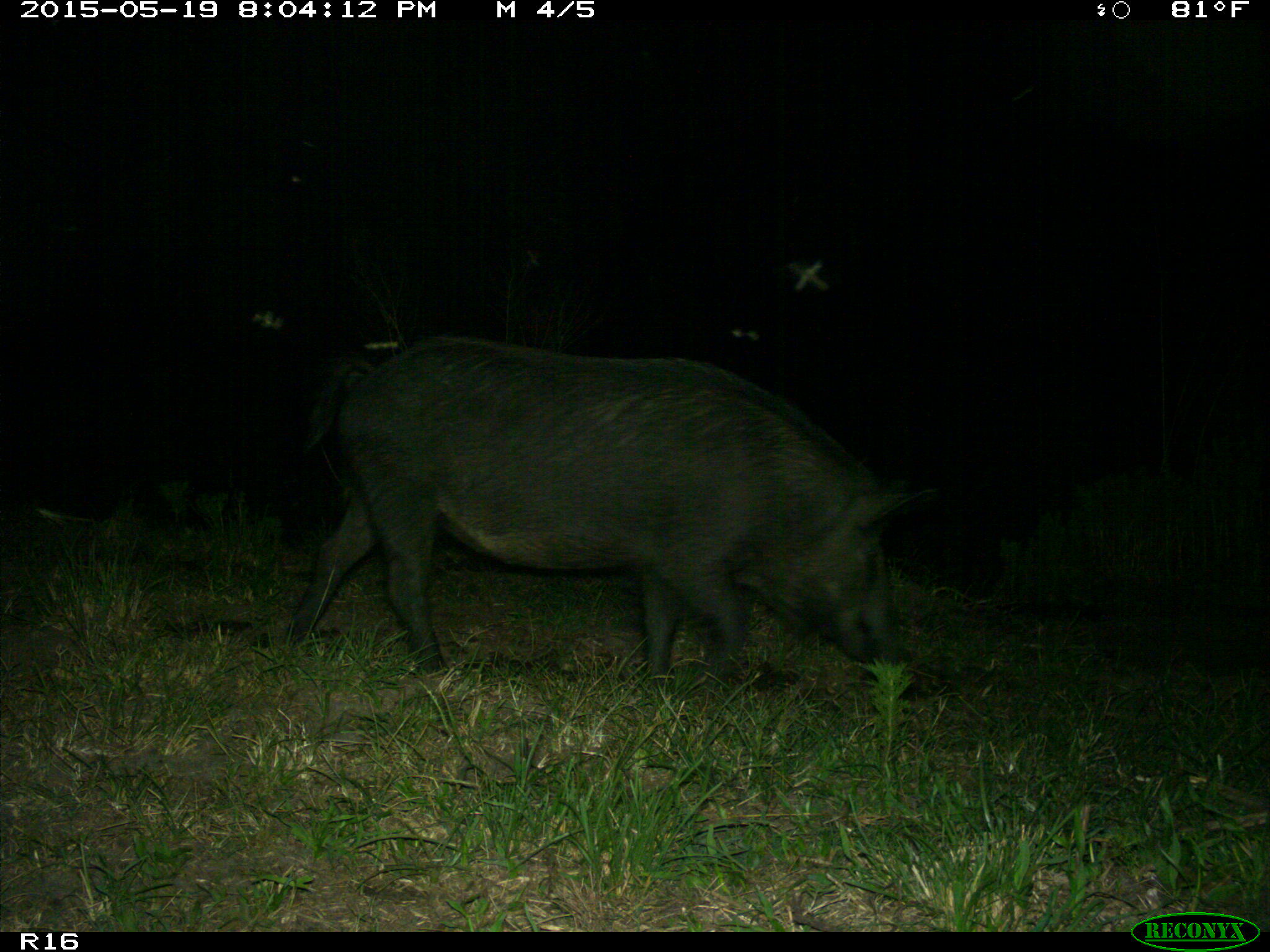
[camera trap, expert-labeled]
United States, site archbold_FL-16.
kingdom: Animalia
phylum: Chordata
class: Mammalia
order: Artiodactyla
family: Suidae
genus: Sus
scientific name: Sus scrofa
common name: wild boar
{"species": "Sus scrofa (wild boar)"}